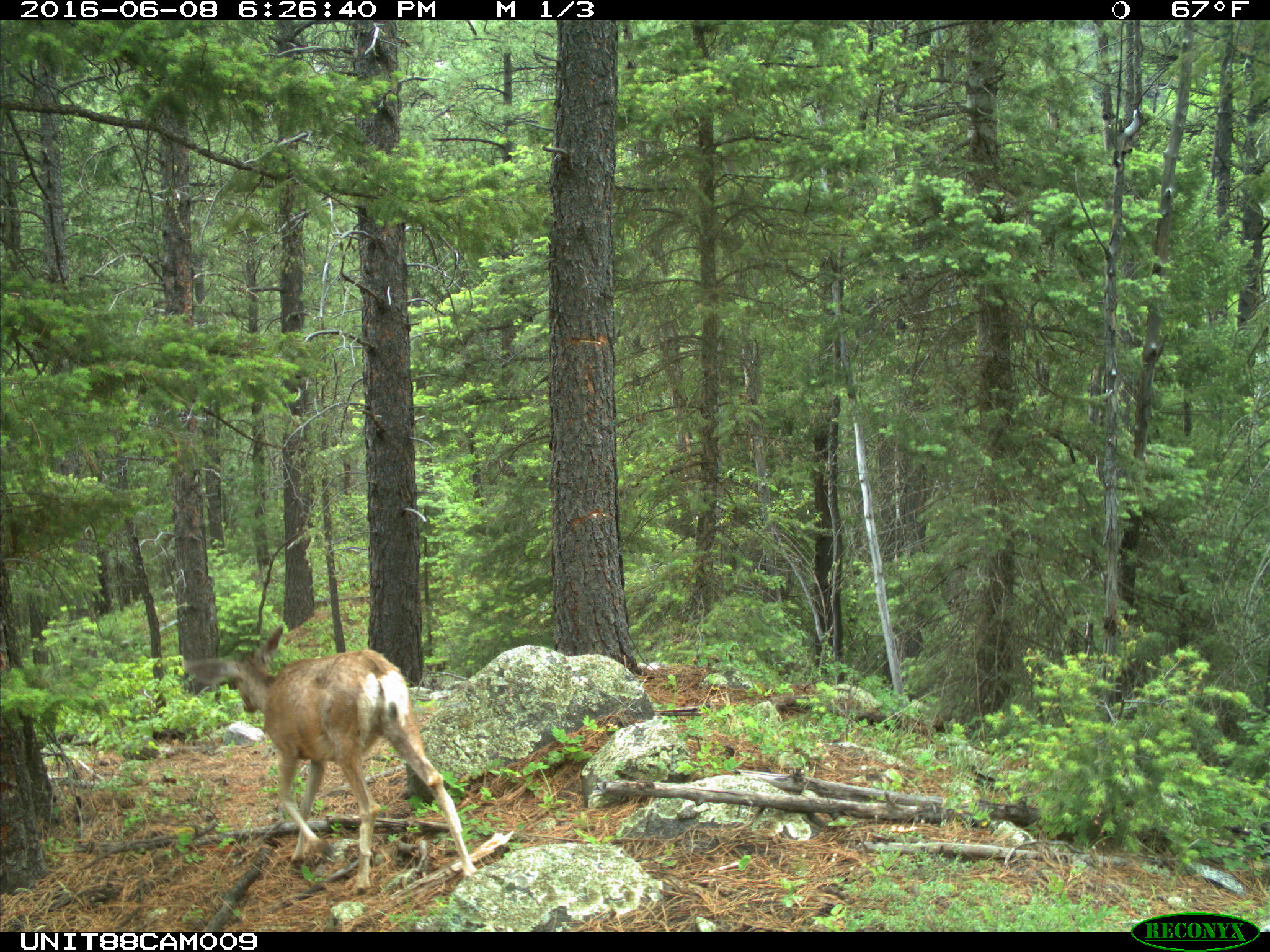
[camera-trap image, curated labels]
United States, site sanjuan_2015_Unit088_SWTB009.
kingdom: Animalia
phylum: Chordata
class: Mammalia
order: Artiodactyla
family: Cervidae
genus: Odocoileus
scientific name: Odocoileus hemionus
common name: mule deer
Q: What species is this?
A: Odocoileus hemionus (mule deer).